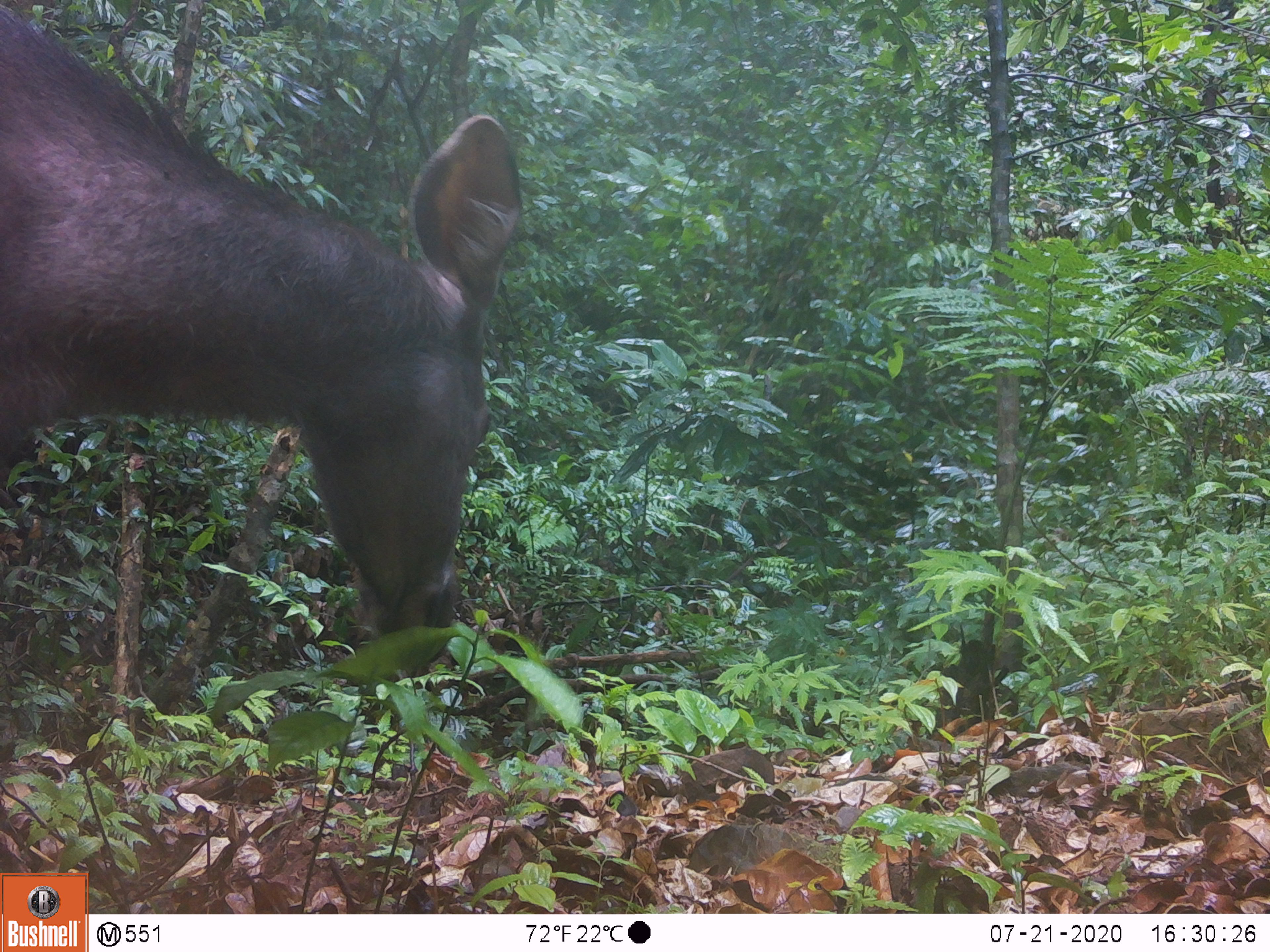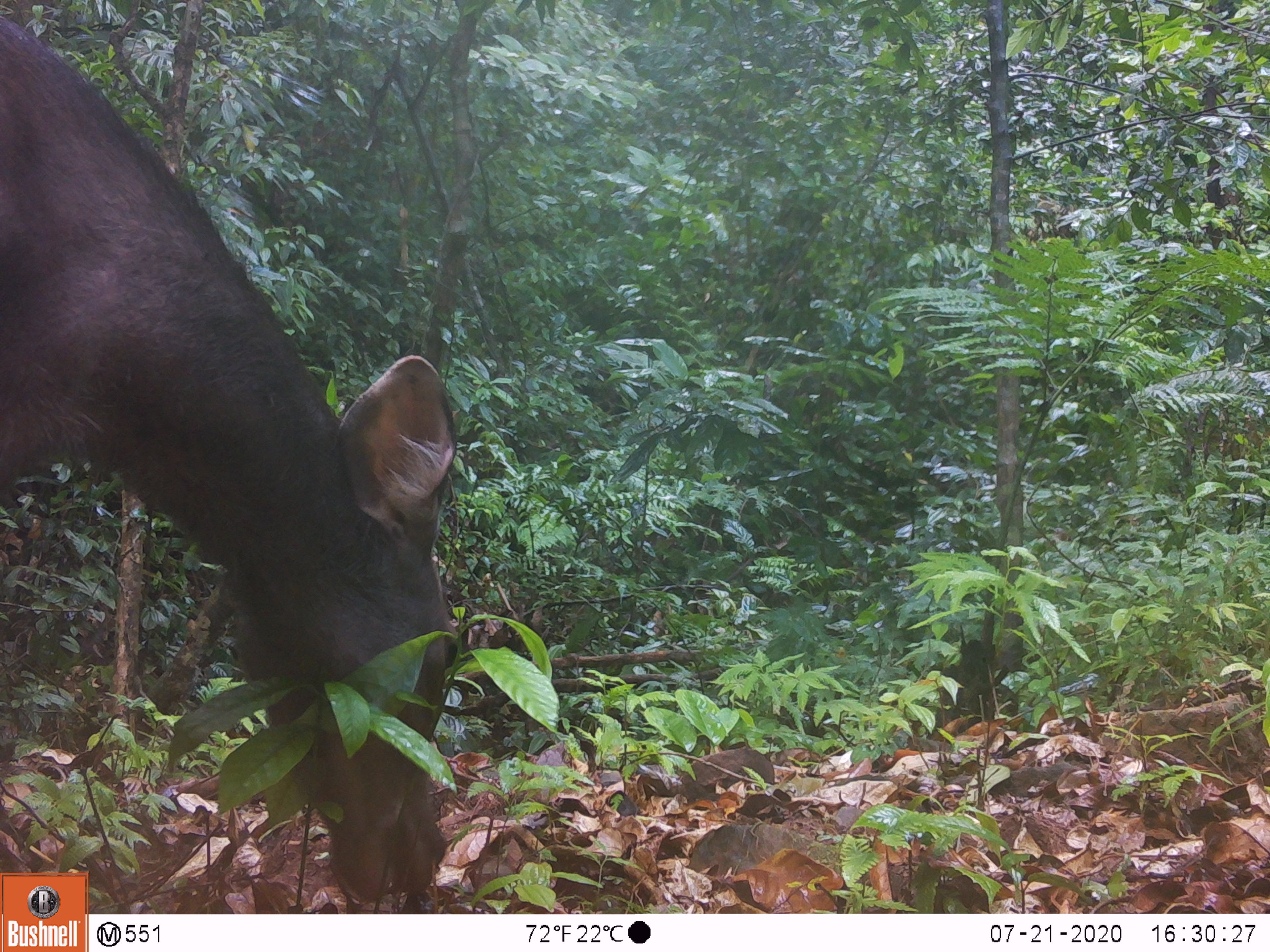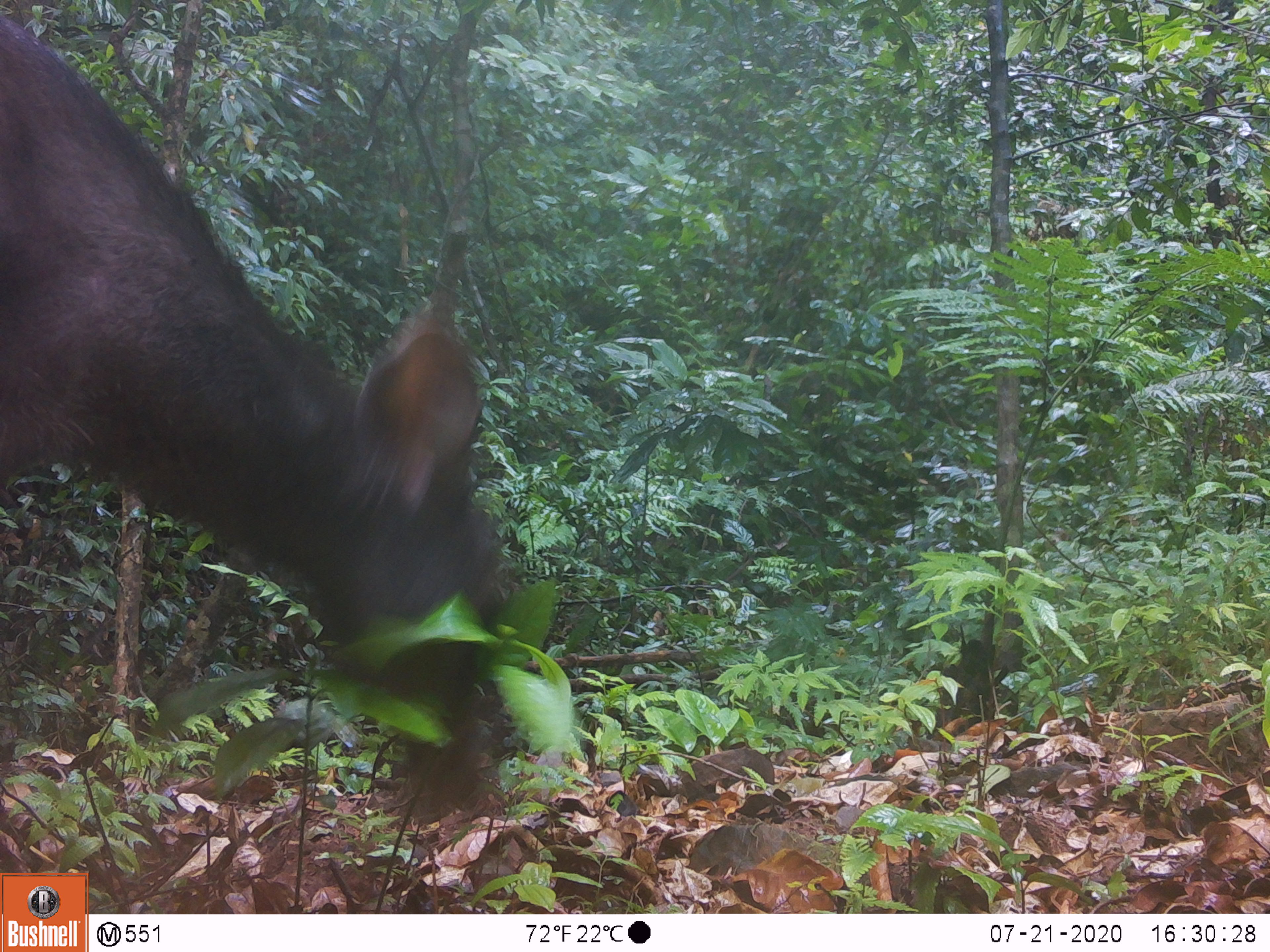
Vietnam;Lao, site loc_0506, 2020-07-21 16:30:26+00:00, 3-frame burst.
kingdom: Animalia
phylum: Chordata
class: Mammalia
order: Artiodactyla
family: Cervidae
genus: Rusa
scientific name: Rusa unicolor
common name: sambar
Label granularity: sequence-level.